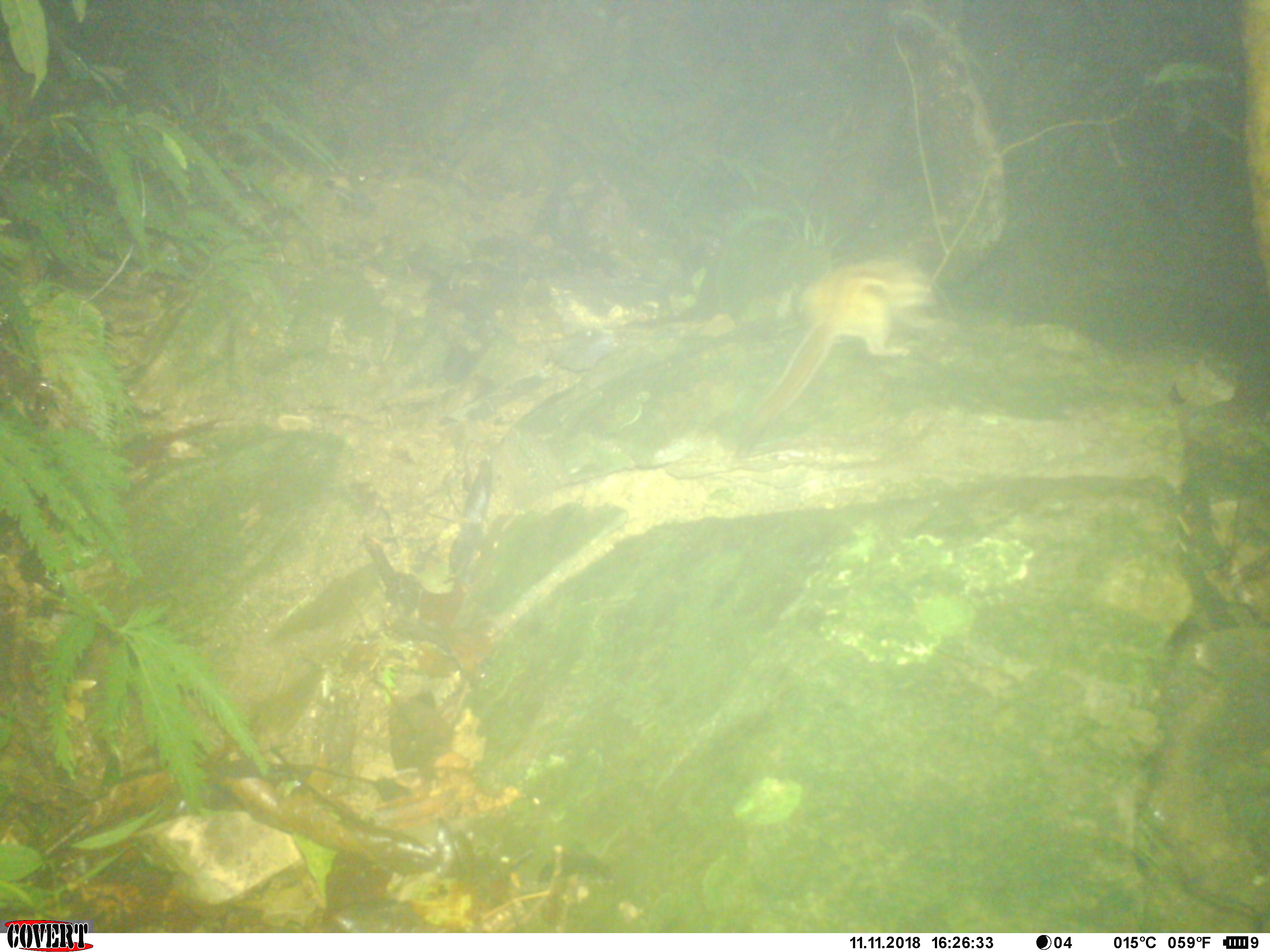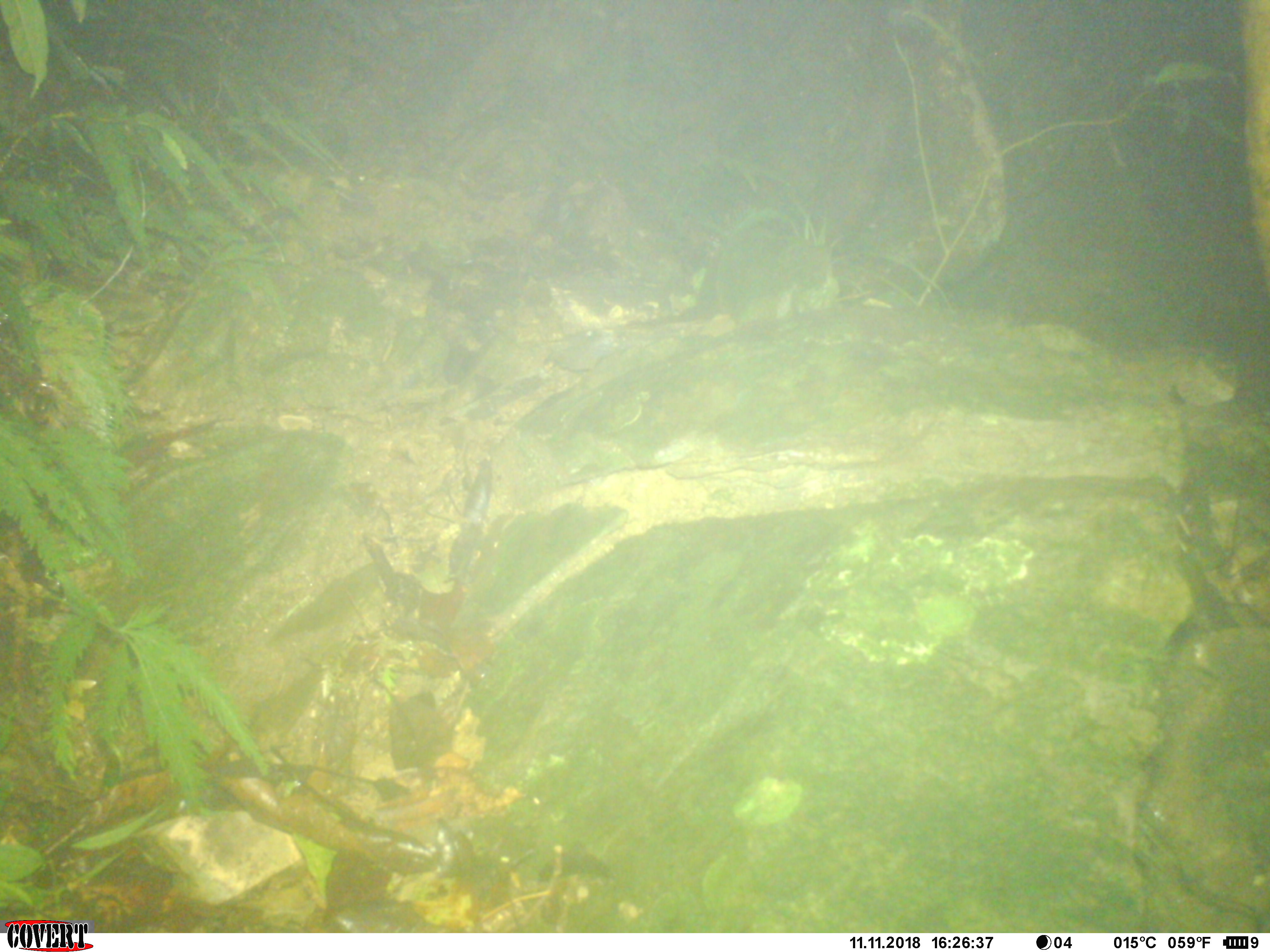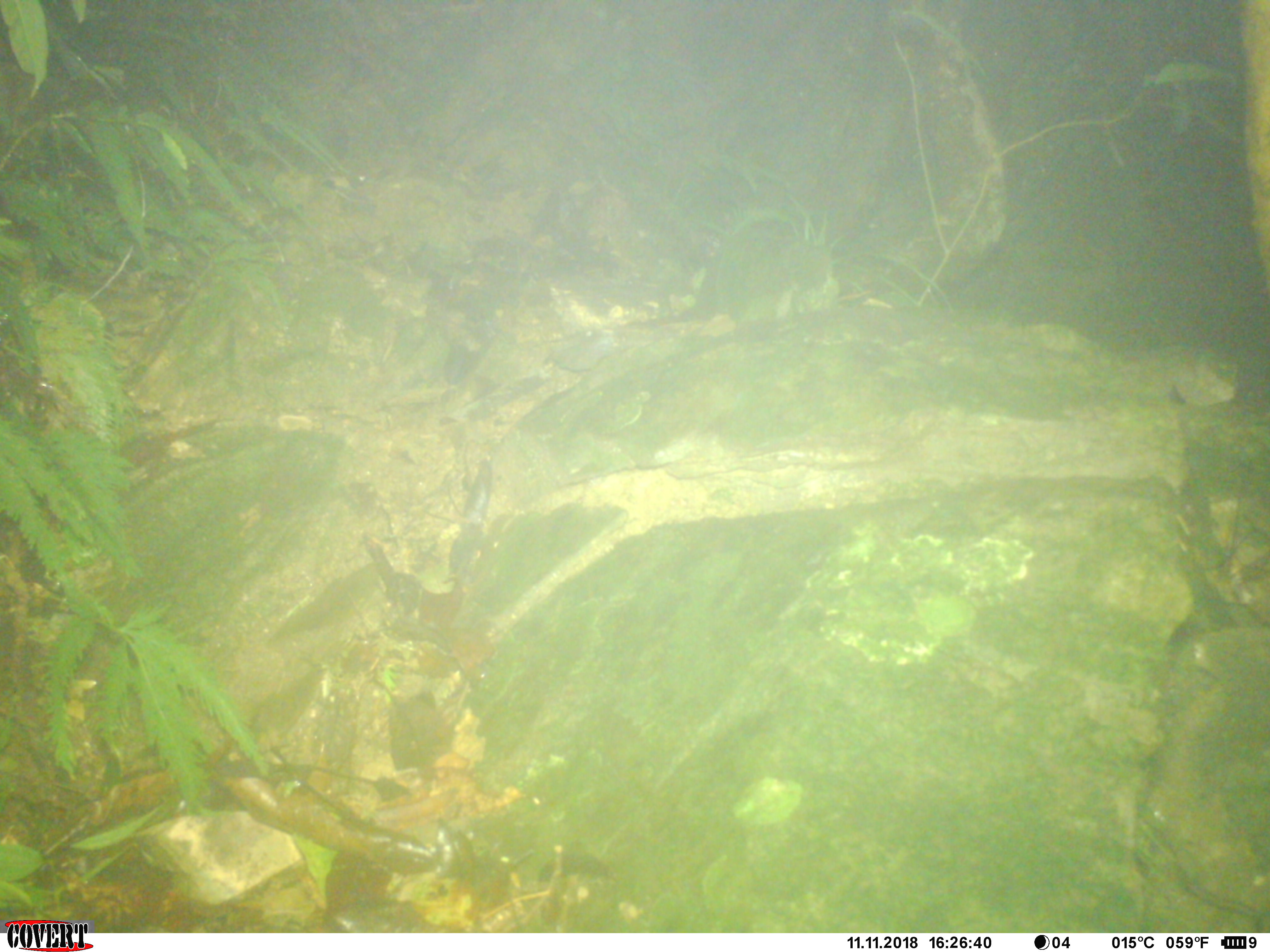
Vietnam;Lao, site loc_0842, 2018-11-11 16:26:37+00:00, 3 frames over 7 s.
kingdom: Animalia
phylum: Chordata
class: Mammalia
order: Rodentia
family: Muridae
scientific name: Muridae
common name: old-world mice and rats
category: unidentified murid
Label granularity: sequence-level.